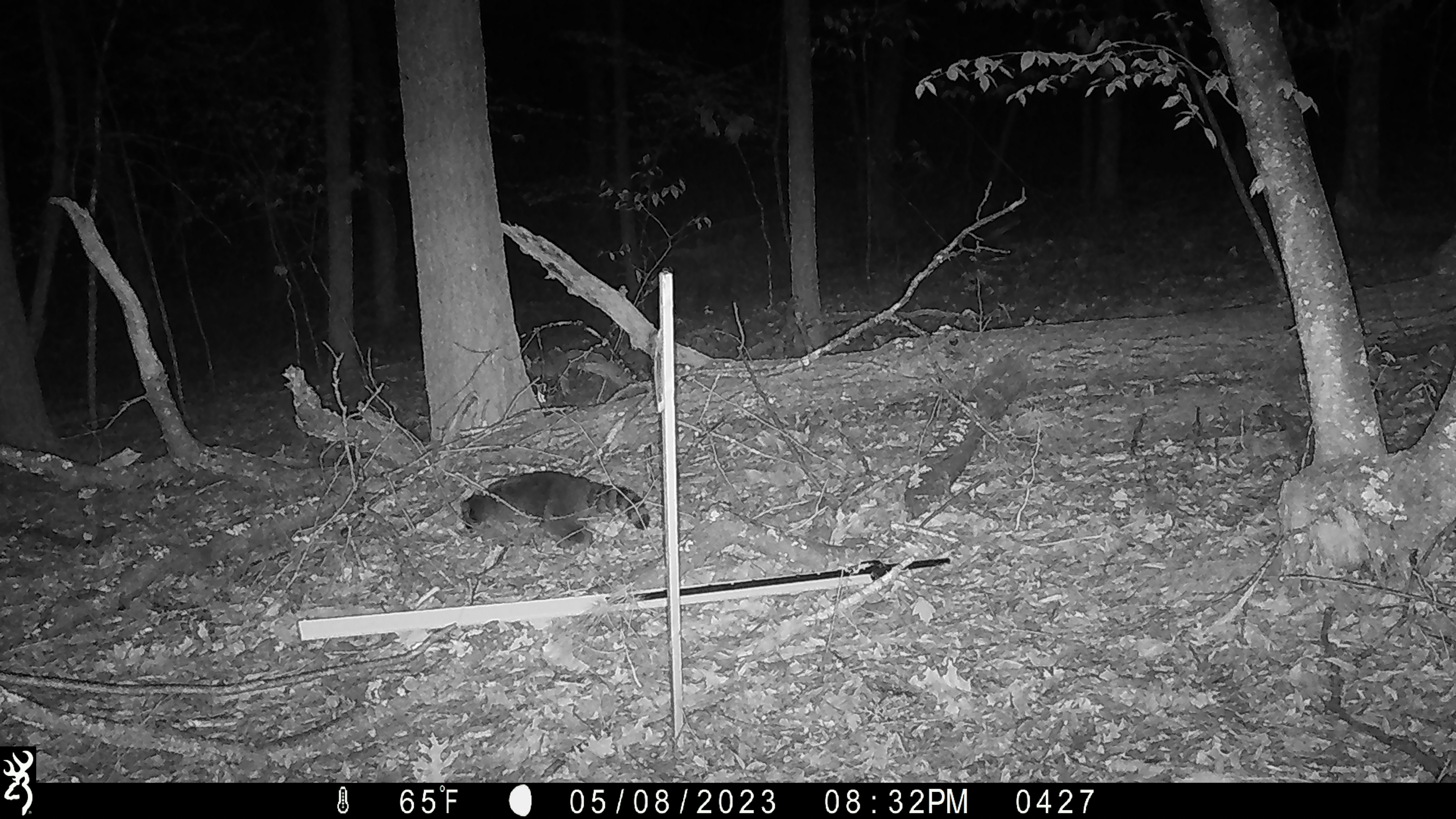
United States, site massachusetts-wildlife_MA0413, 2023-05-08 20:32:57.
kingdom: Animalia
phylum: Chordata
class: Mammalia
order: Carnivora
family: Procyonidae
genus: Procyon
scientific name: Procyon lotor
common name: raccoon